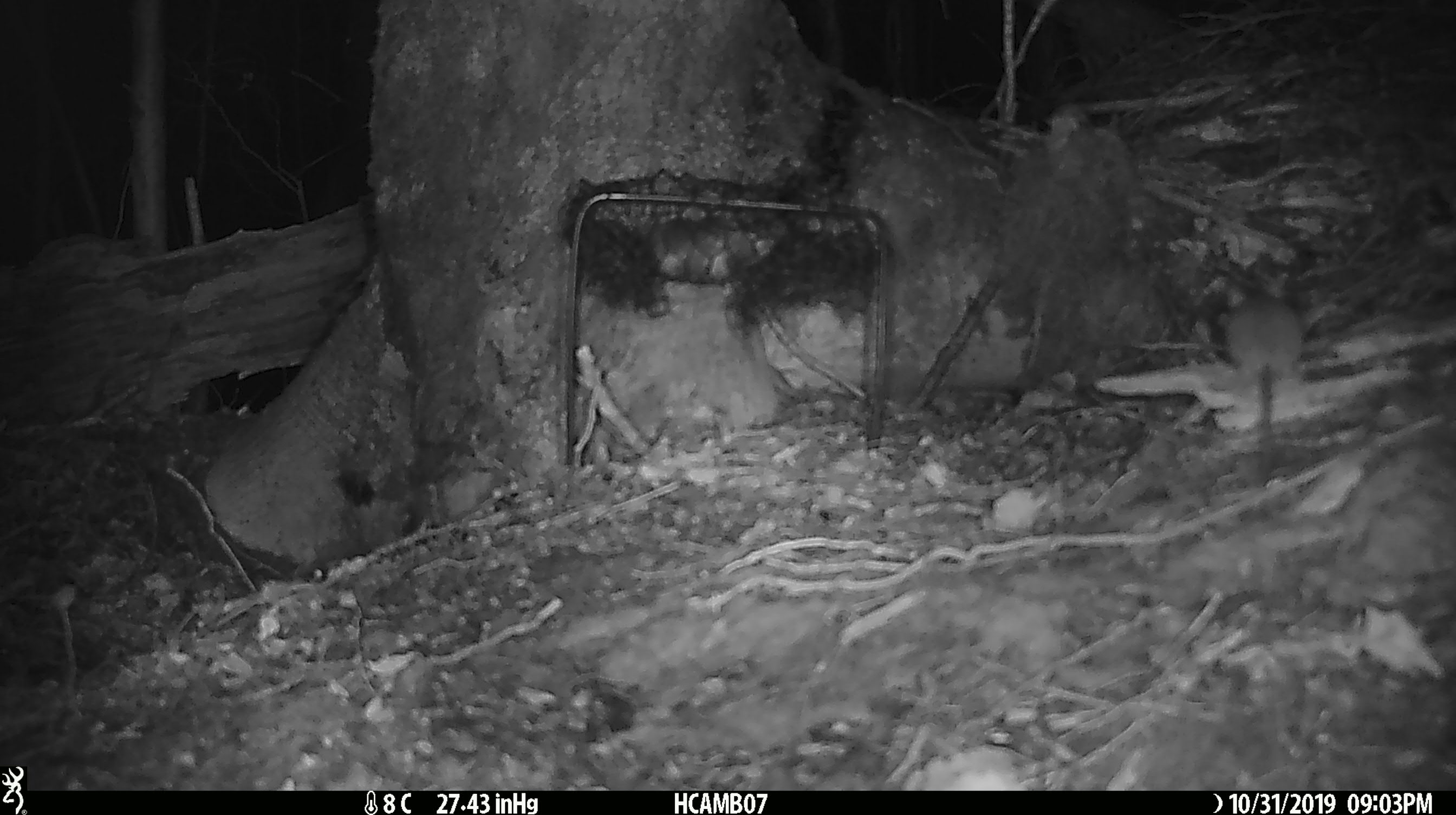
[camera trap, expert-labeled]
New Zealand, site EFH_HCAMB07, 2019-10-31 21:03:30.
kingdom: Animalia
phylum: Chordata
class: Mammalia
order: Rodentia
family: Muridae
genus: Mus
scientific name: Mus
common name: mouse